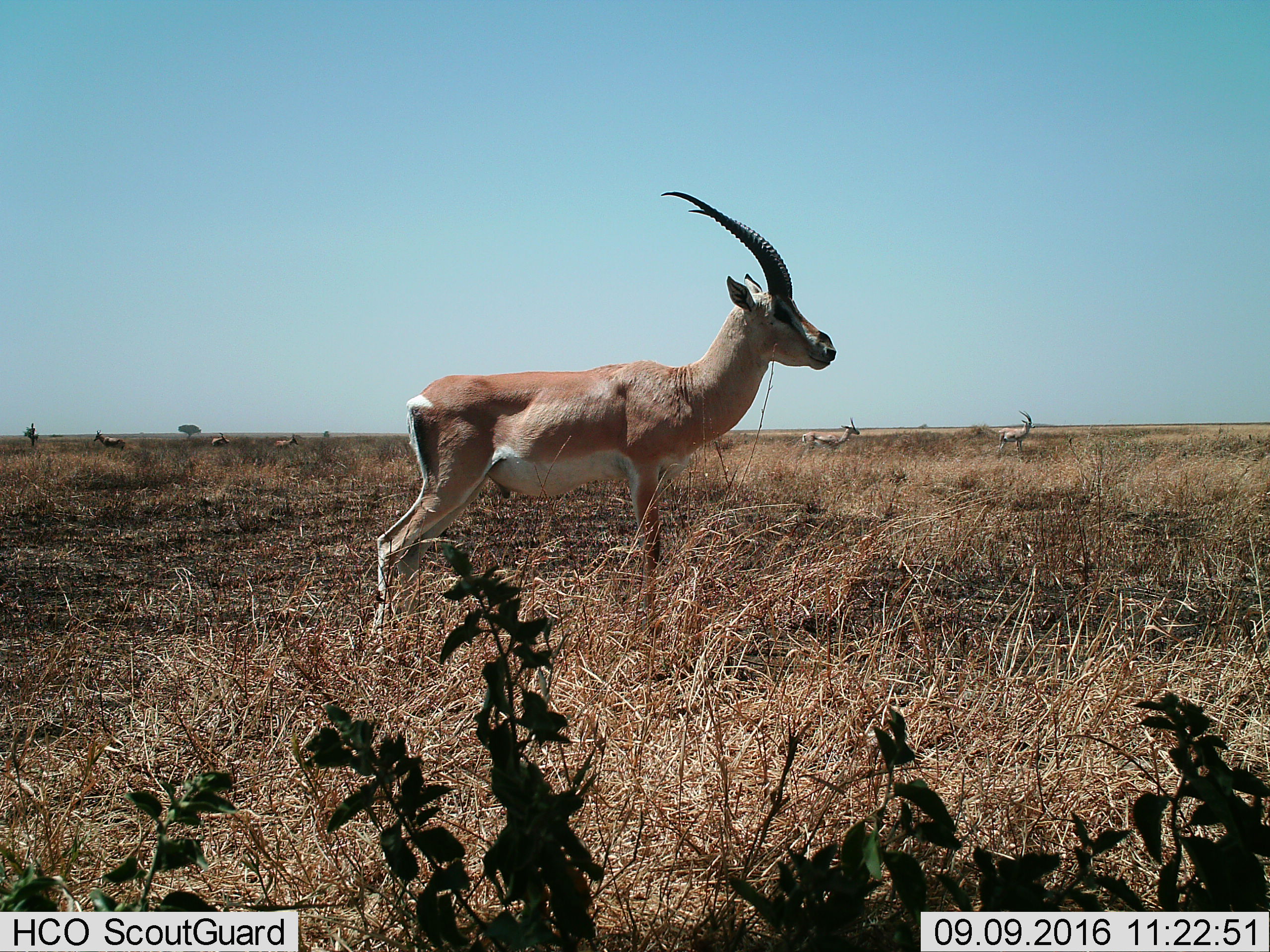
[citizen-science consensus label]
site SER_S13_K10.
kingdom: Animalia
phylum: Chordata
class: Mammalia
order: Artiodactyla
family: Bovidae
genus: Nanger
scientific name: Nanger granti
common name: grant's gazelle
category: gazellegrants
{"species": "gazellegrants (grant's gazelle) (Nanger granti)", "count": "6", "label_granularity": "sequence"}